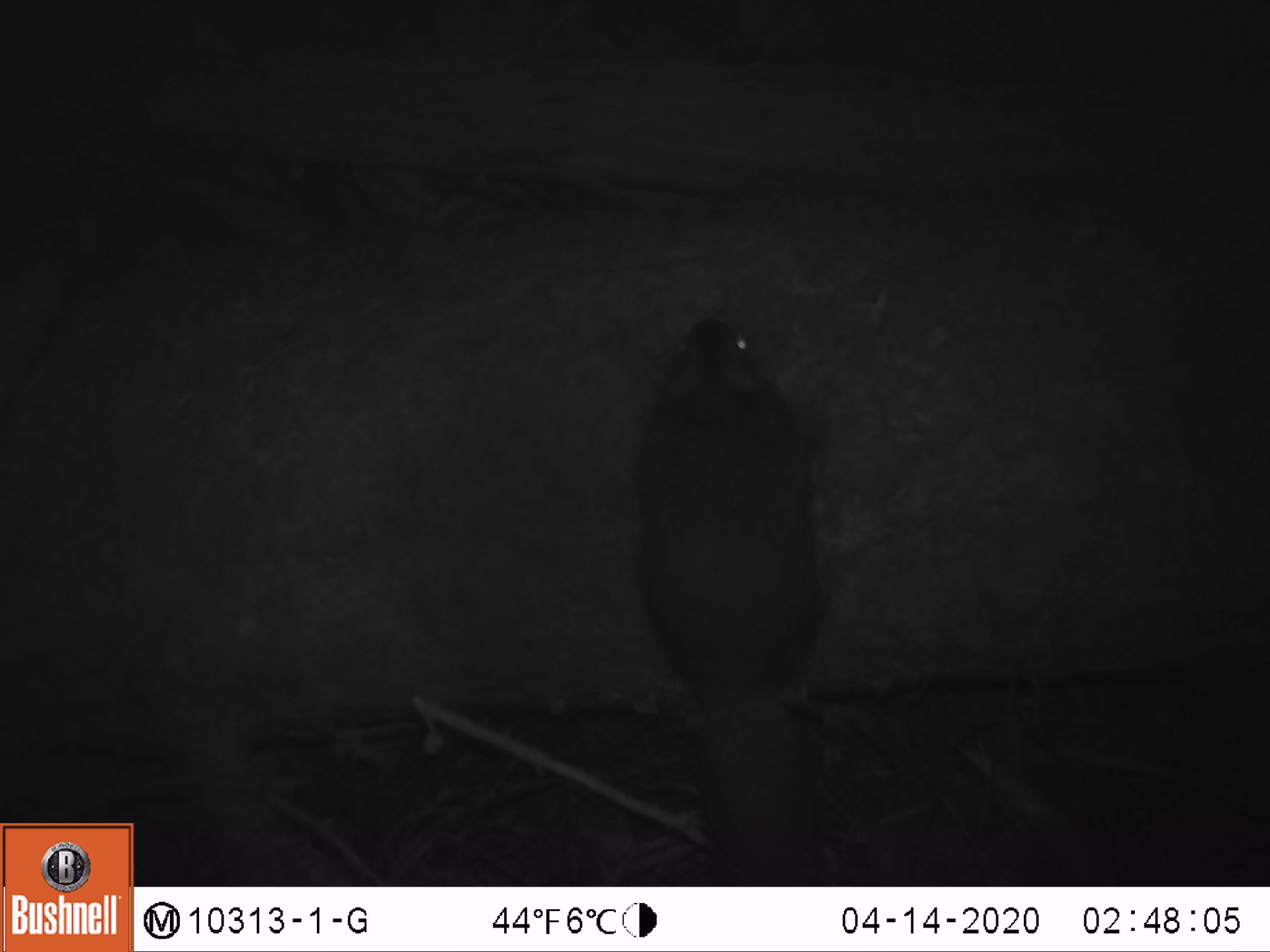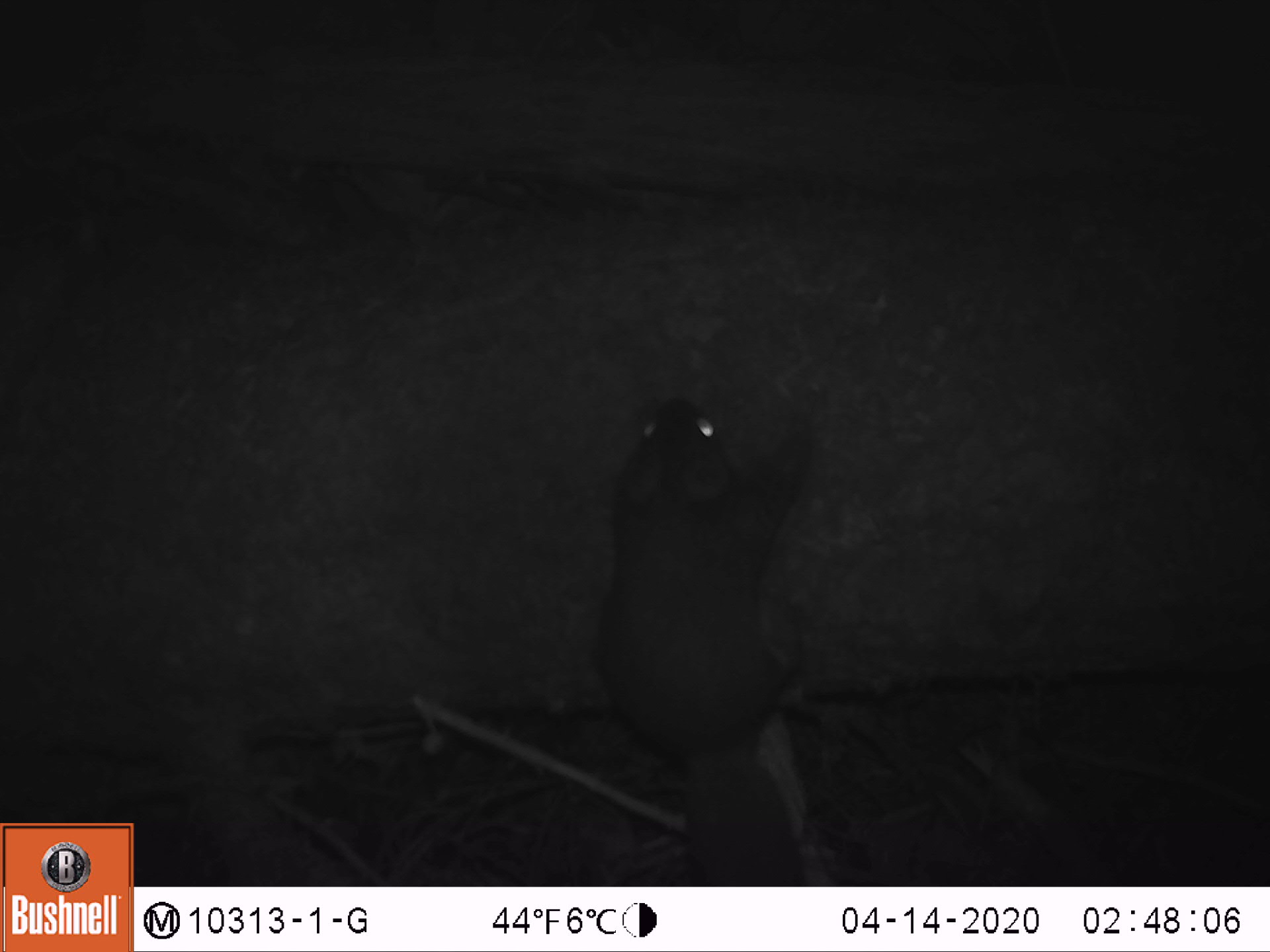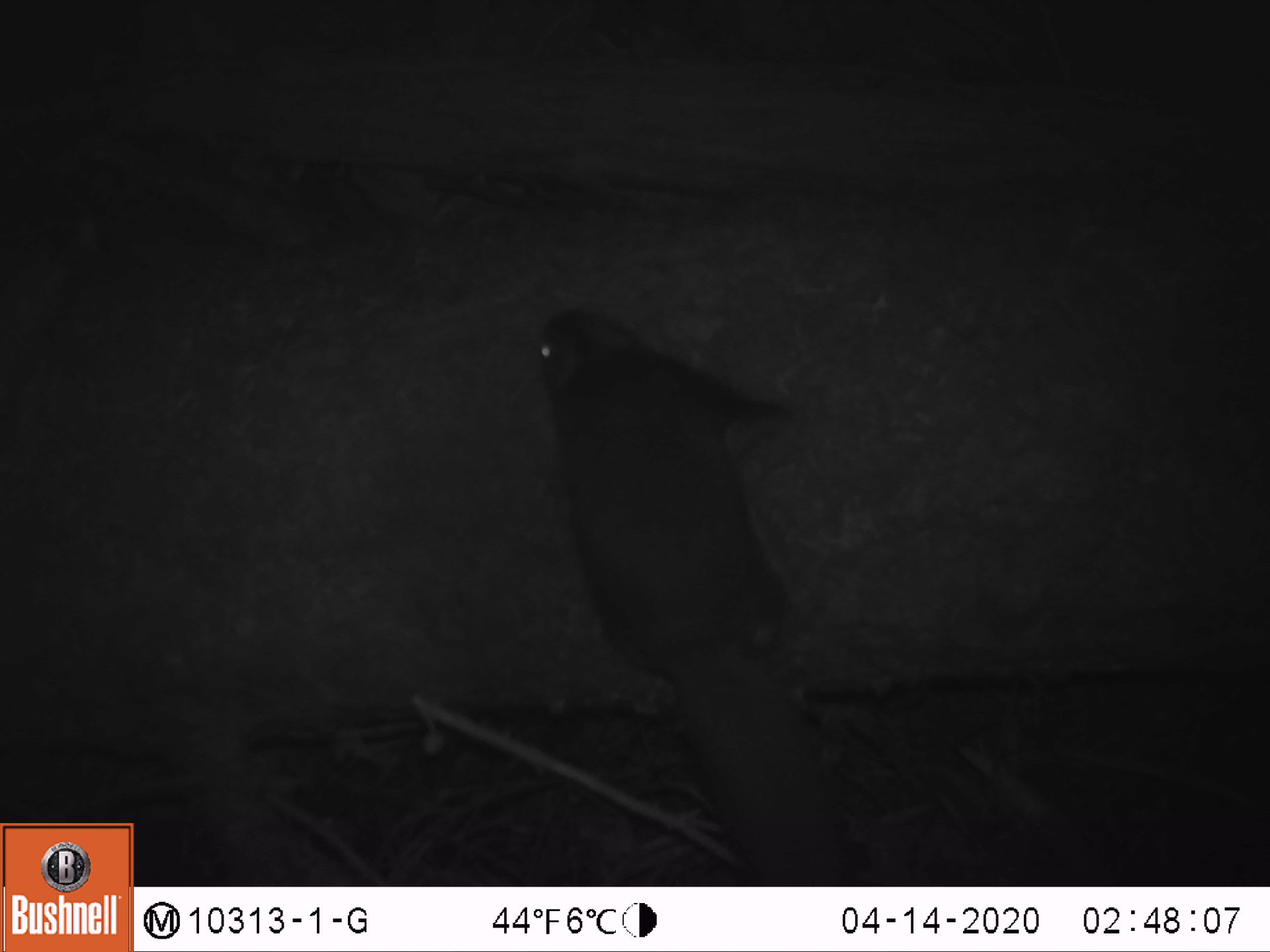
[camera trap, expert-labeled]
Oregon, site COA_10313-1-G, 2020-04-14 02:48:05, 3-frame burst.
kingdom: Animalia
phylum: Chordata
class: Mammalia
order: Rodentia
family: Sciuridae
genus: Glaucomys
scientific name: Glaucomys oregonensis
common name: humboldt's flying squirrel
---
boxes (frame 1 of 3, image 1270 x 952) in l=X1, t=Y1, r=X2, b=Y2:
humboldt's flying squirrel: l=620, t=304, r=839, b=883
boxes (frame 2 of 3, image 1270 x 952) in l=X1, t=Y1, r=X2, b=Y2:
humboldt's flying squirrel: l=582, t=364, r=830, b=881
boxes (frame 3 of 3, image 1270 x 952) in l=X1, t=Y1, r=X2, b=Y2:
humboldt's flying squirrel: l=528, t=295, r=875, b=883